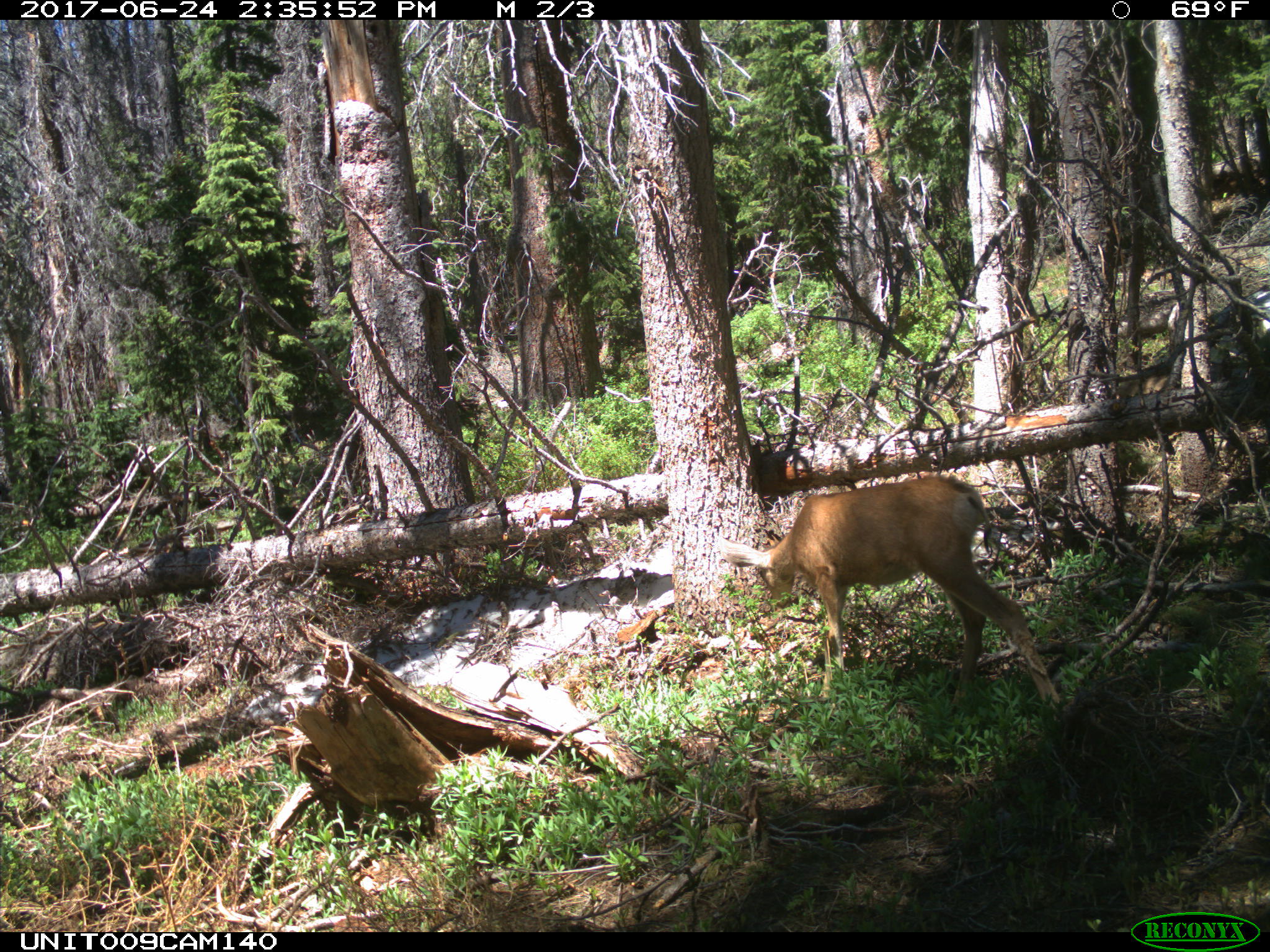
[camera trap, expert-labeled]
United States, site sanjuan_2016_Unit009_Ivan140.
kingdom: Animalia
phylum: Chordata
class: Mammalia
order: Artiodactyla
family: Cervidae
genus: Odocoileus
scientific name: Odocoileus hemionus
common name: mule deer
Odocoileus hemionus (mule deer).